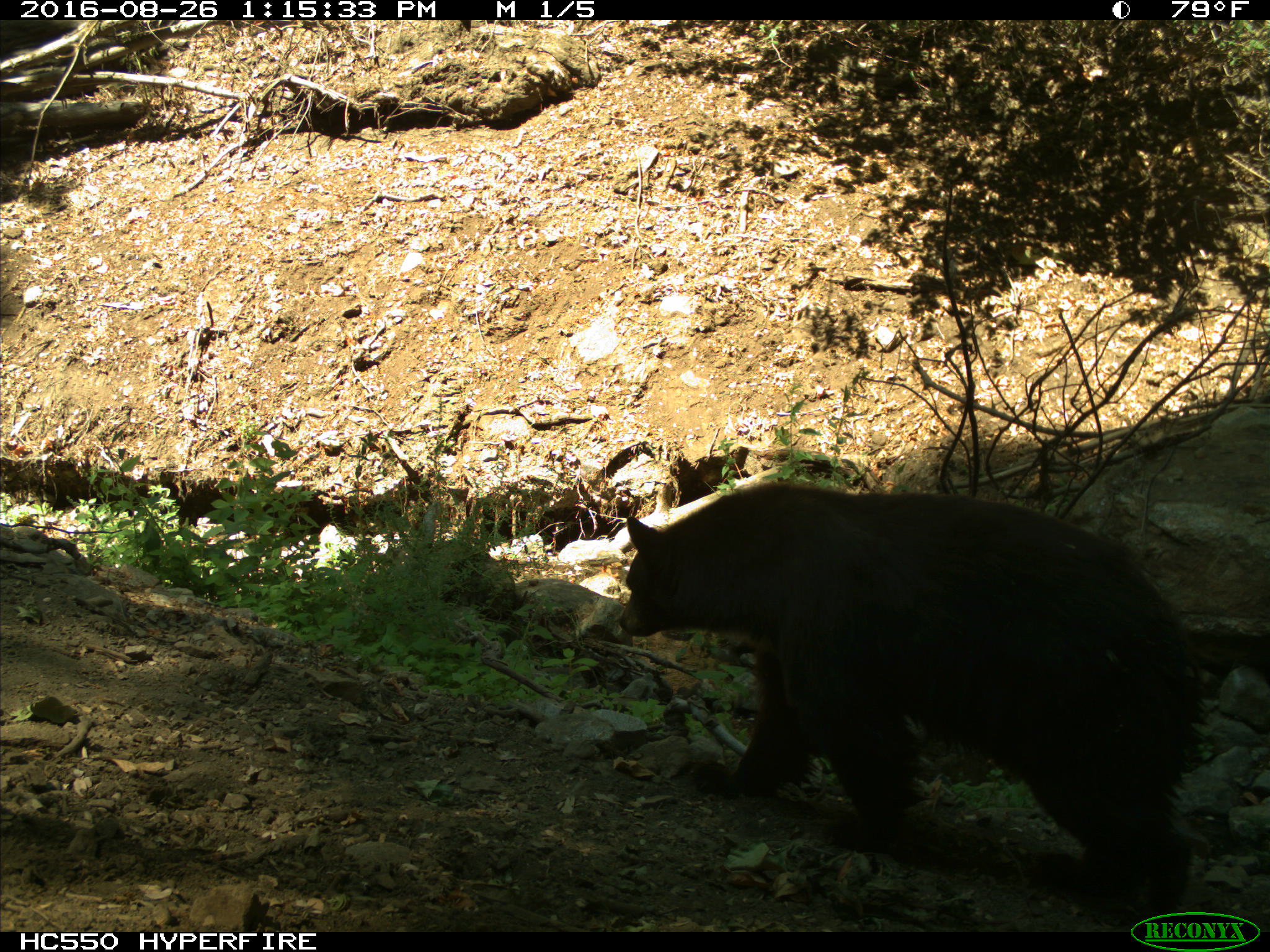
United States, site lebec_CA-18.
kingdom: Animalia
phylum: Chordata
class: Mammalia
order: Carnivora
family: Ursidae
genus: Ursus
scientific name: Ursus americanus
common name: american black bear